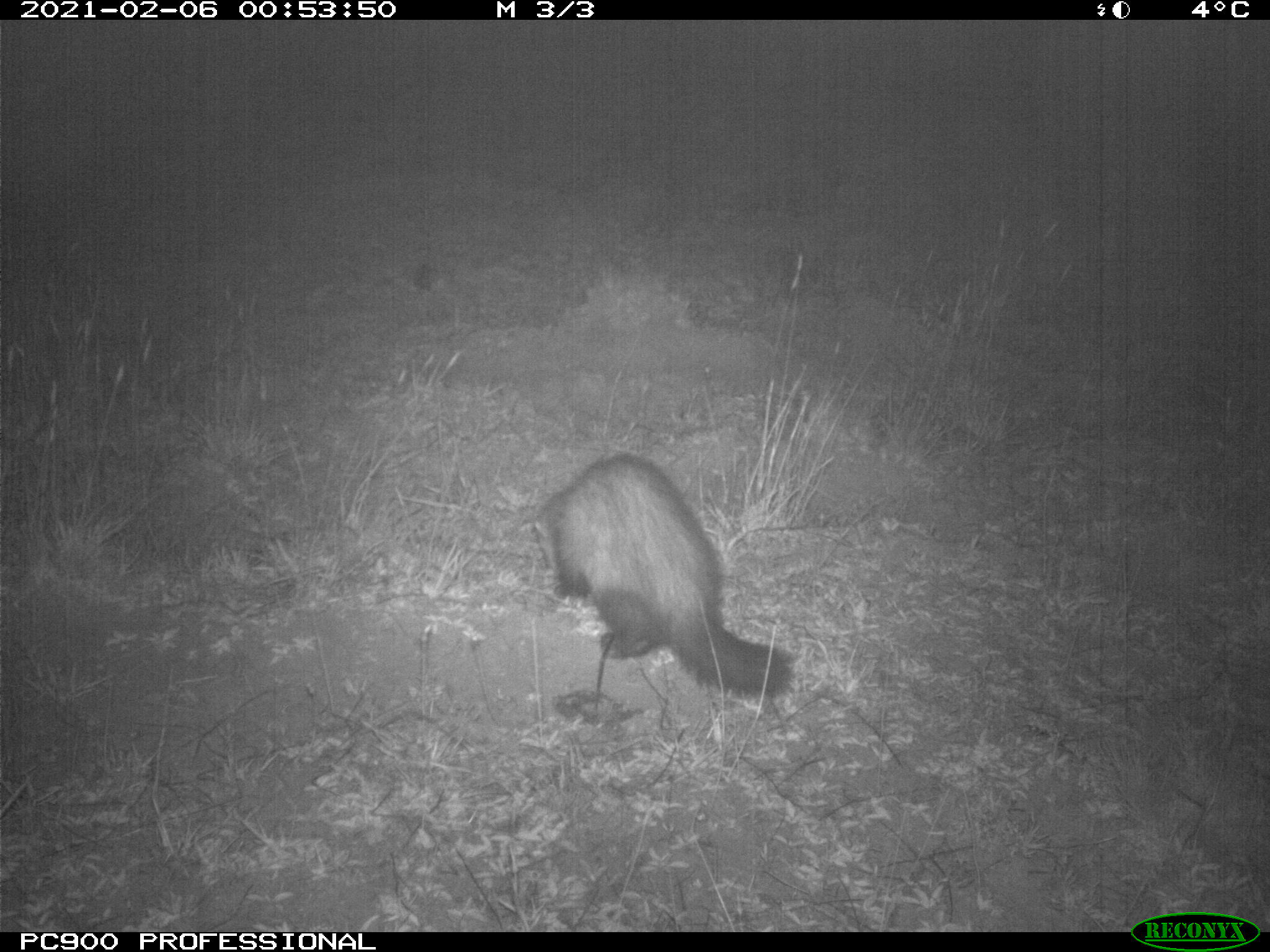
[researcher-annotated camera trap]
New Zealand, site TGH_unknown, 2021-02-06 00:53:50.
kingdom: Animalia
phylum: Chordata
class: Mammalia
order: Carnivora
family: Mustelidae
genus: Mustela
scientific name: Mustela furo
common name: ferret